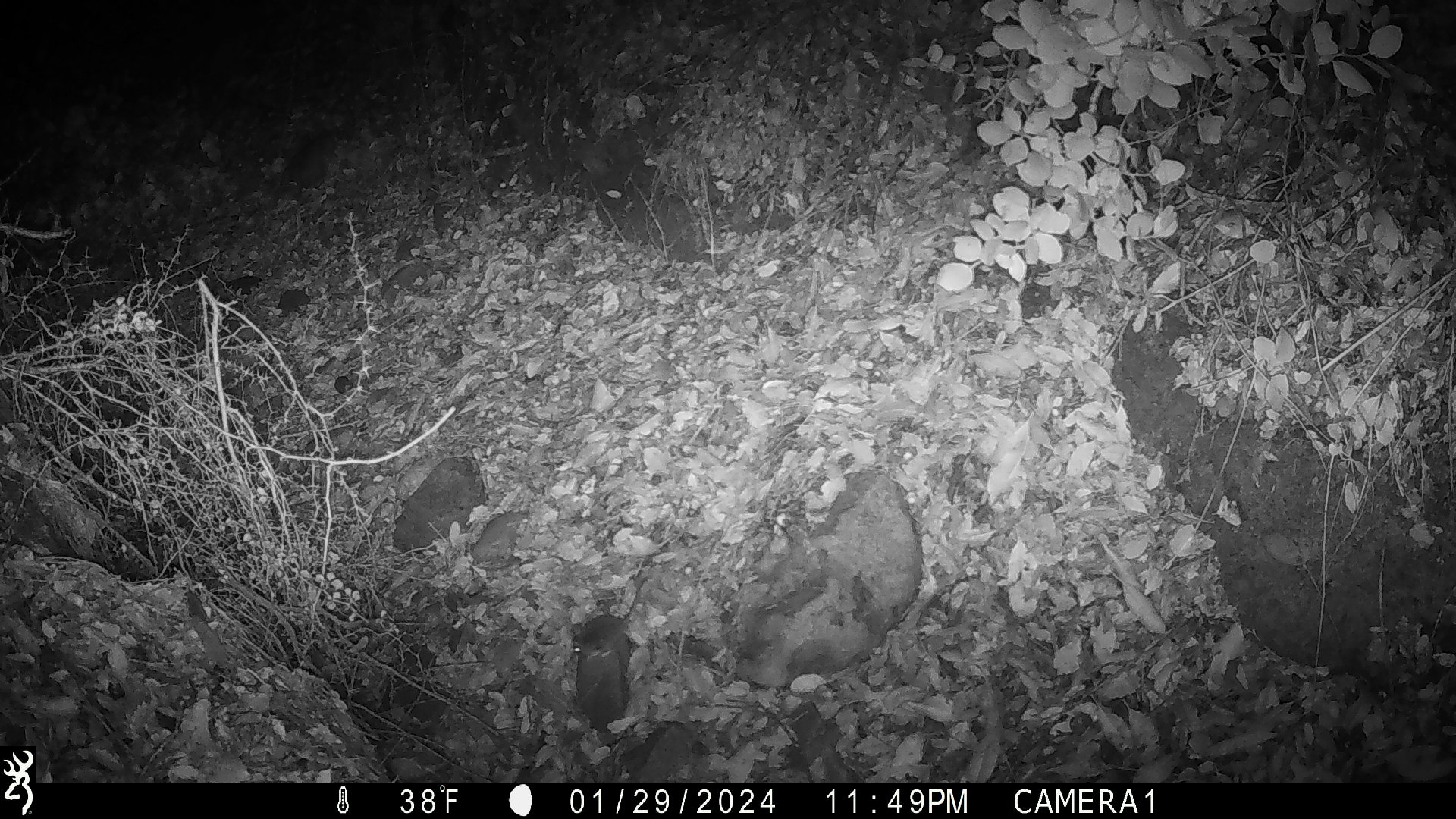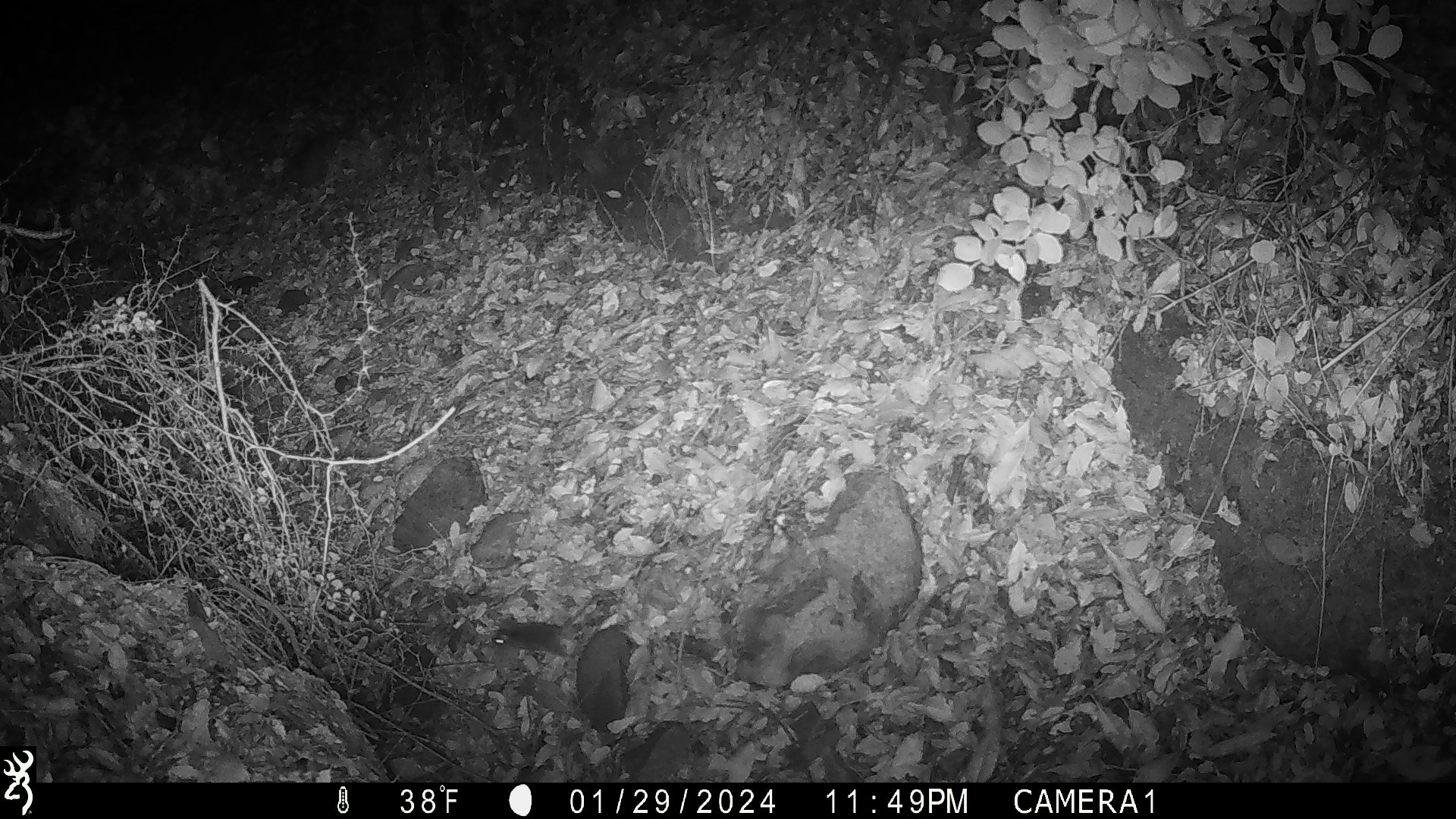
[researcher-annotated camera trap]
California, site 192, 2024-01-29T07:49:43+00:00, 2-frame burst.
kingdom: Animalia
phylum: Chordata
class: Mammalia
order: Rodentia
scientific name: Rodentia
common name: mouse or rat